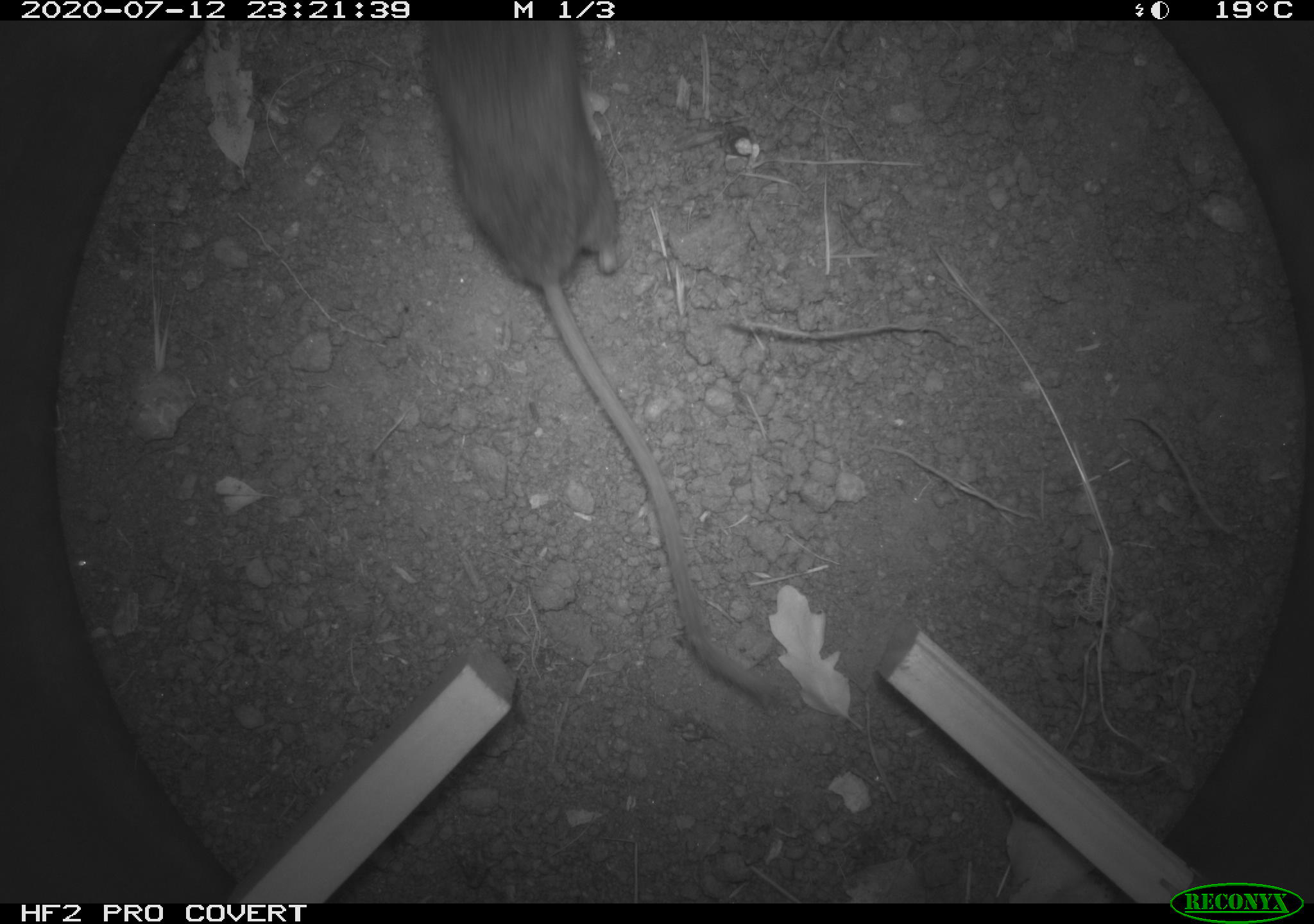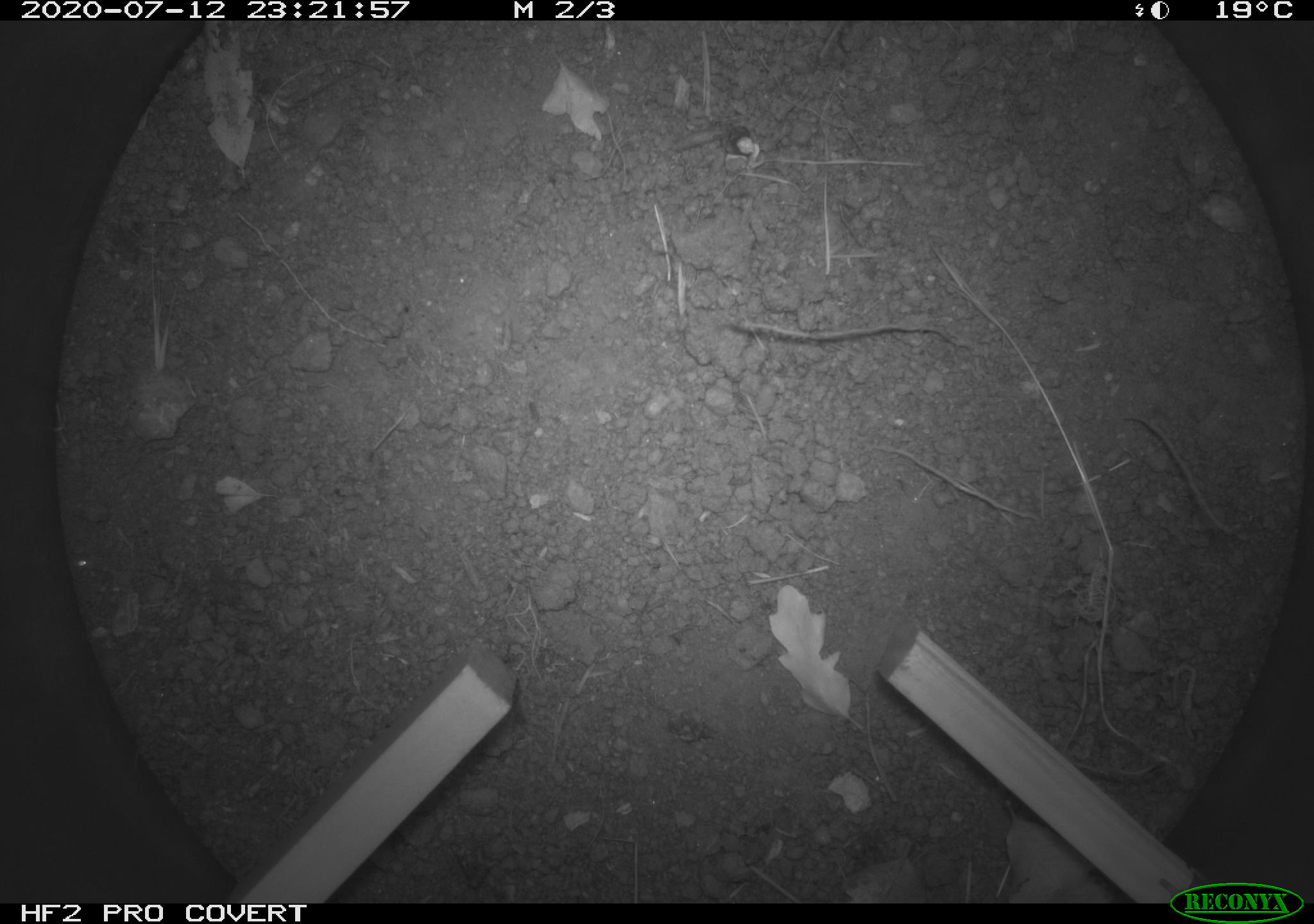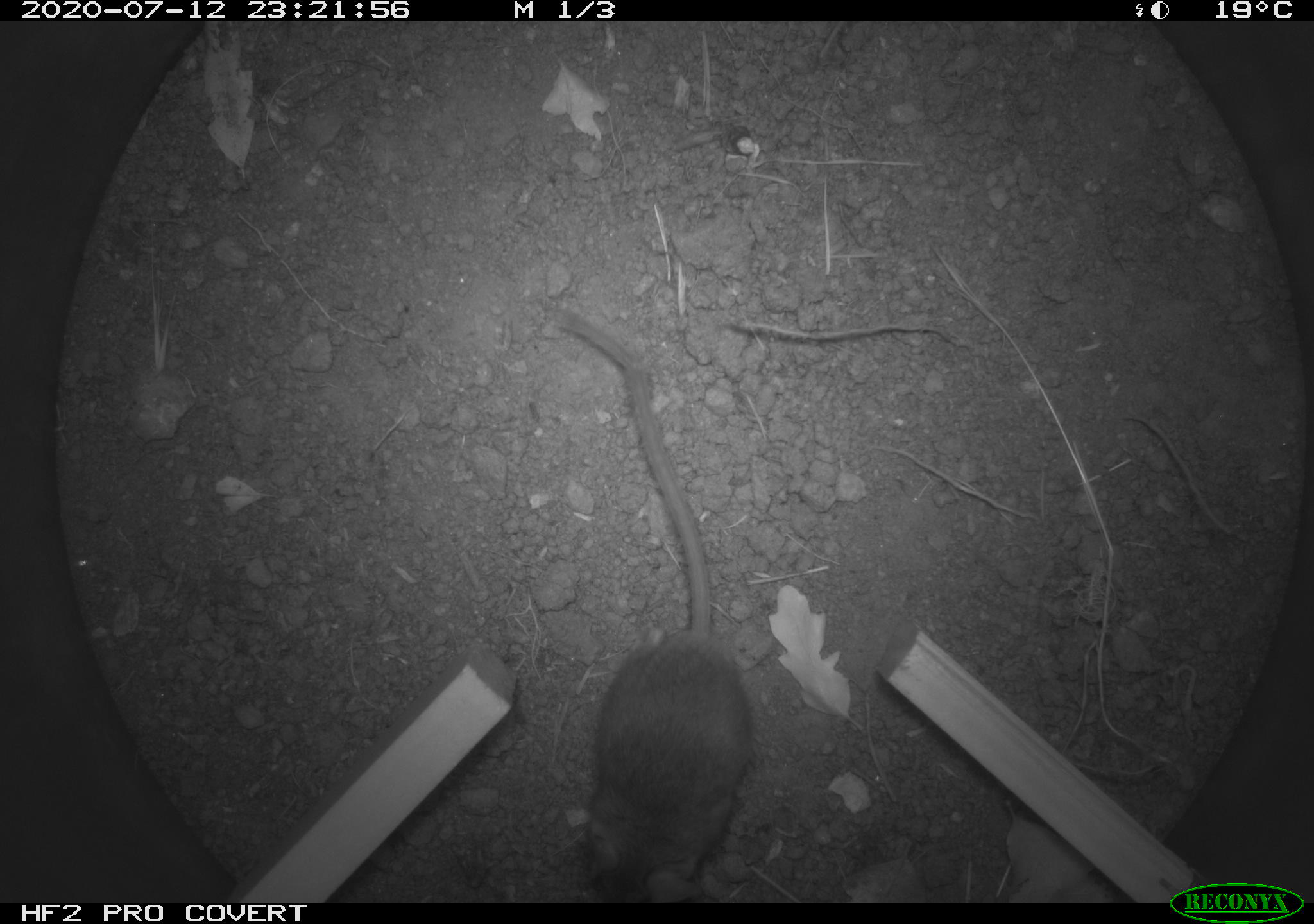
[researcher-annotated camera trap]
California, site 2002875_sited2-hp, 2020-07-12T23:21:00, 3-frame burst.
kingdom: Animalia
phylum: Chordata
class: Mammalia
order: Rodentia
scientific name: Rodentia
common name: rodent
Rodent (Rodentia).